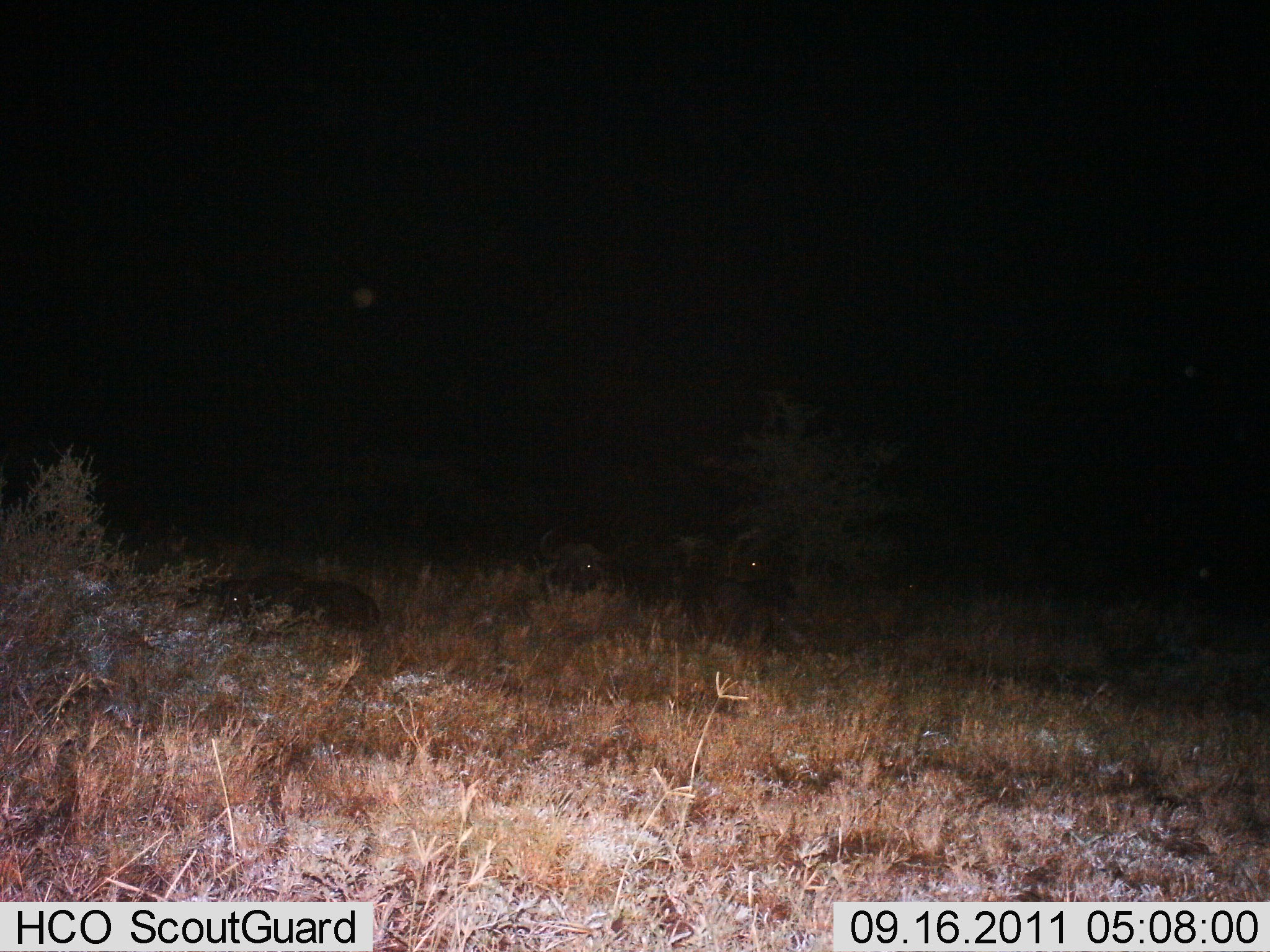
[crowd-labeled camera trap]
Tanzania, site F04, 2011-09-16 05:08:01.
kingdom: Animalia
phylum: Chordata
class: Mammalia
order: Artiodactyla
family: Bovidae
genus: Syncerus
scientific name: Syncerus caffer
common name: cape buffalo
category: buffalo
Buffalo (cape buffalo) (Syncerus caffer), count 3. Behavior (volunteer vote fractions): standing 14%, resting 86%, moving 14%, interacting 0%. Young present (vote fraction): 0%. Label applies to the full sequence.